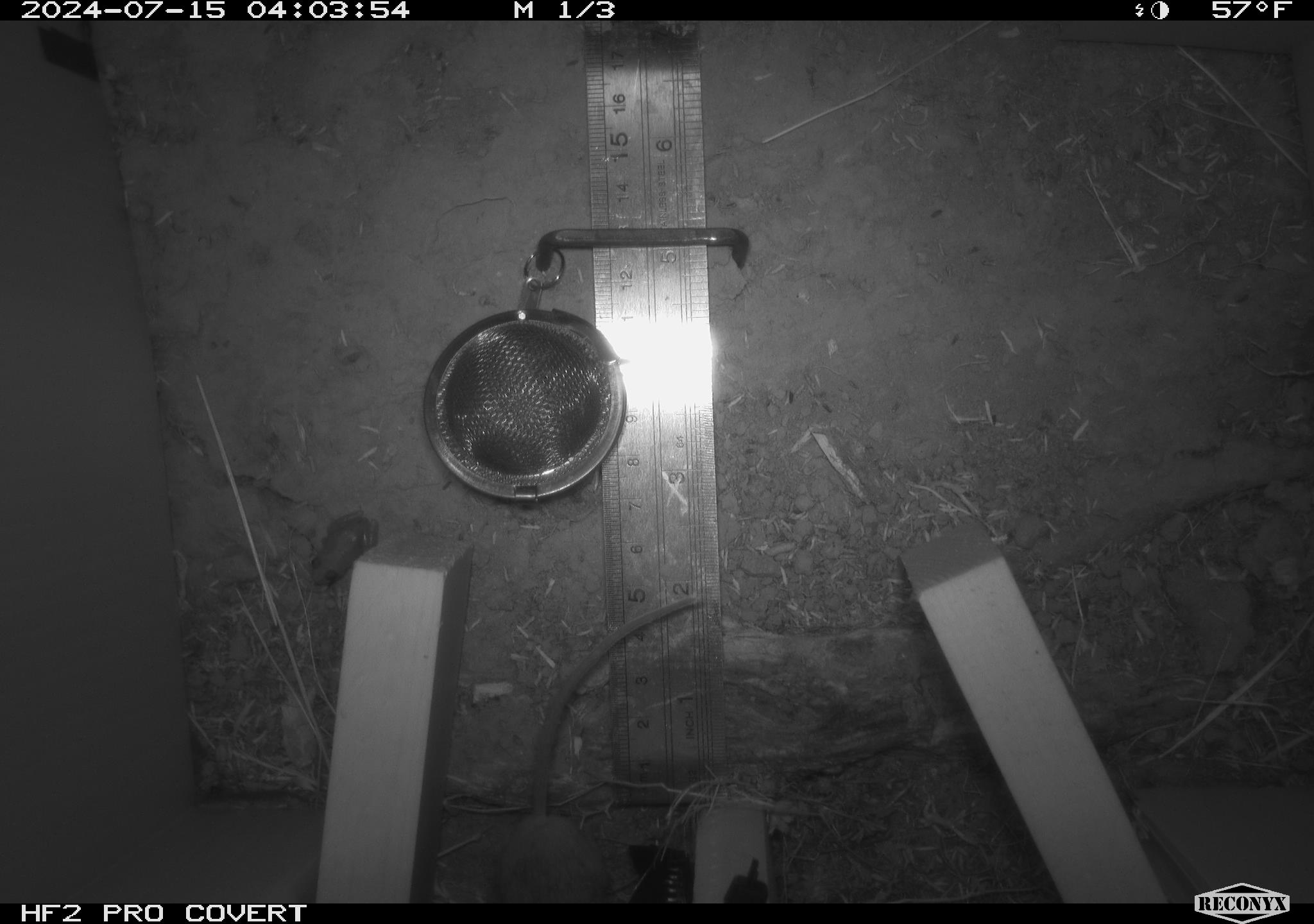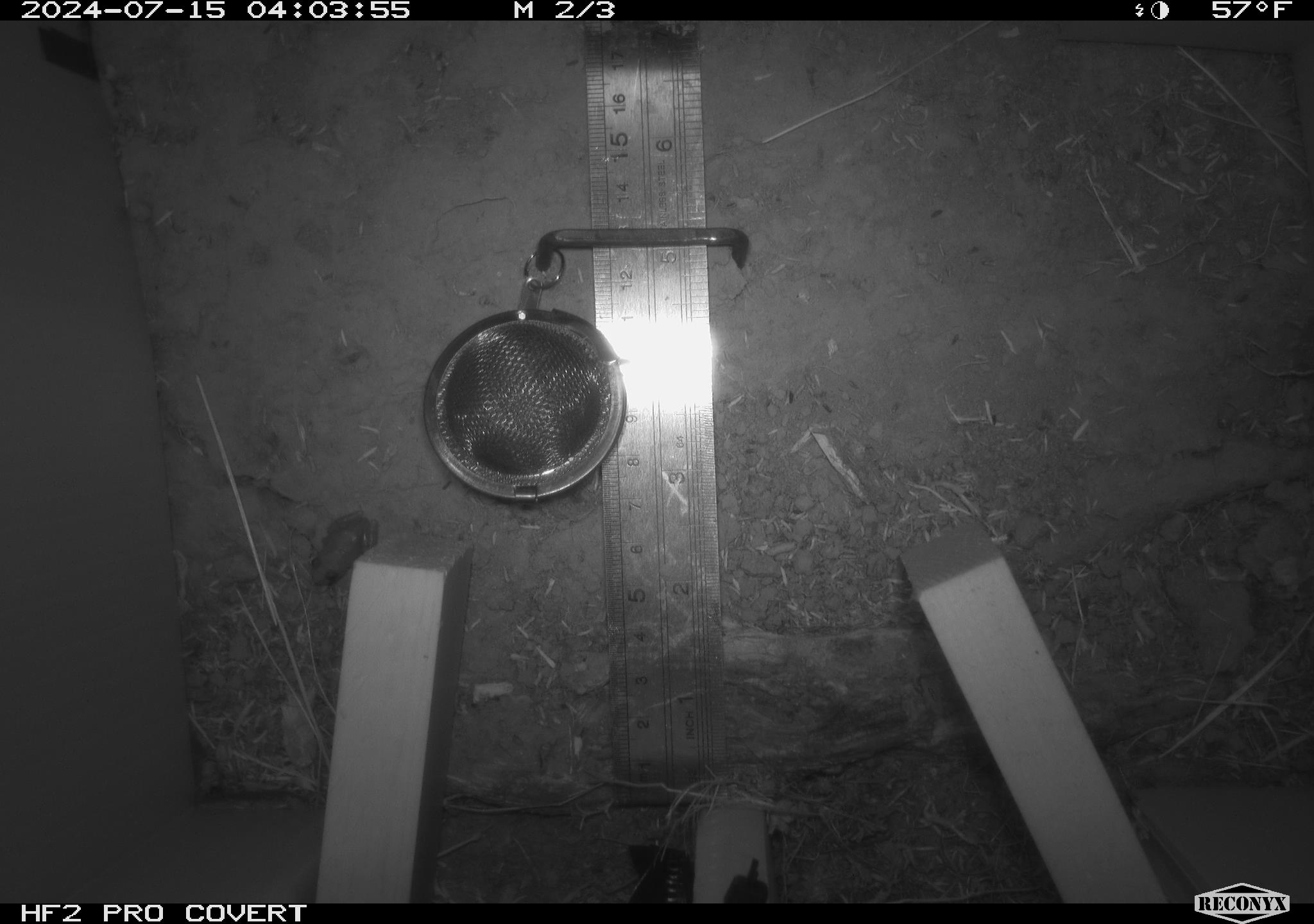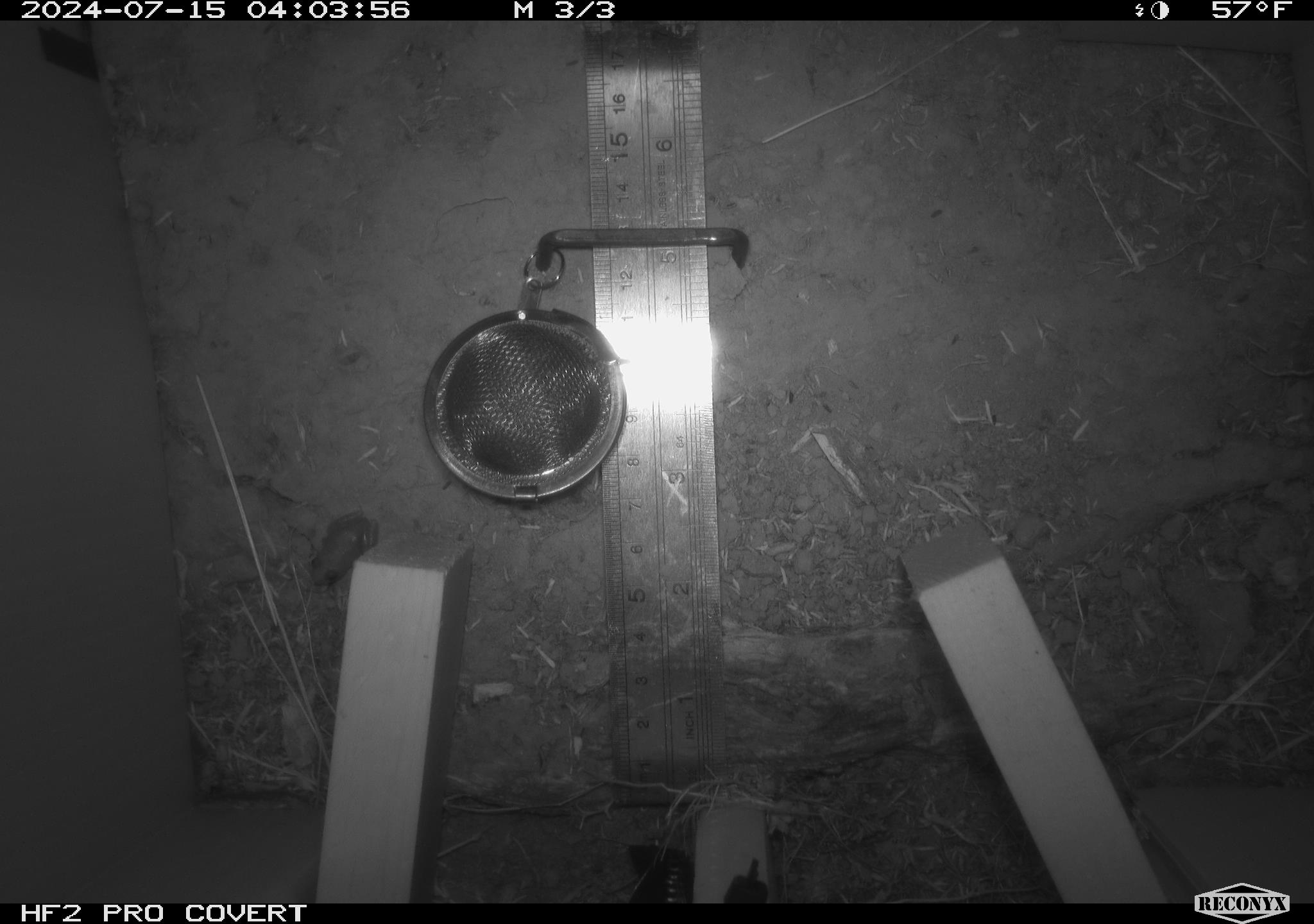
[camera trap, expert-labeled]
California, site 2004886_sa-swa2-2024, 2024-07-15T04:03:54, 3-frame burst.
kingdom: Animalia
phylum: Chordata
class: Mammalia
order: Rodentia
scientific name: Rodentia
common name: mouse species